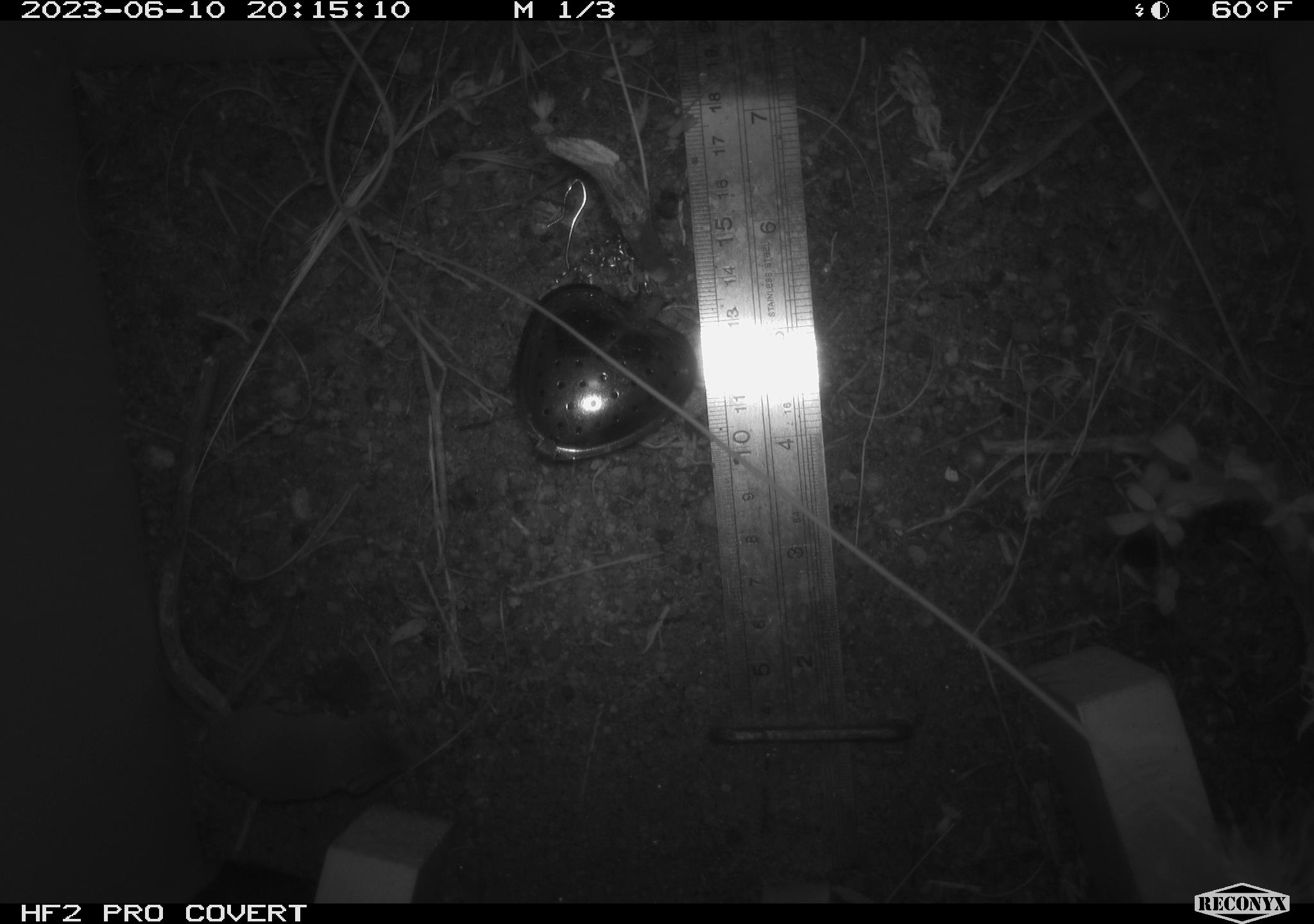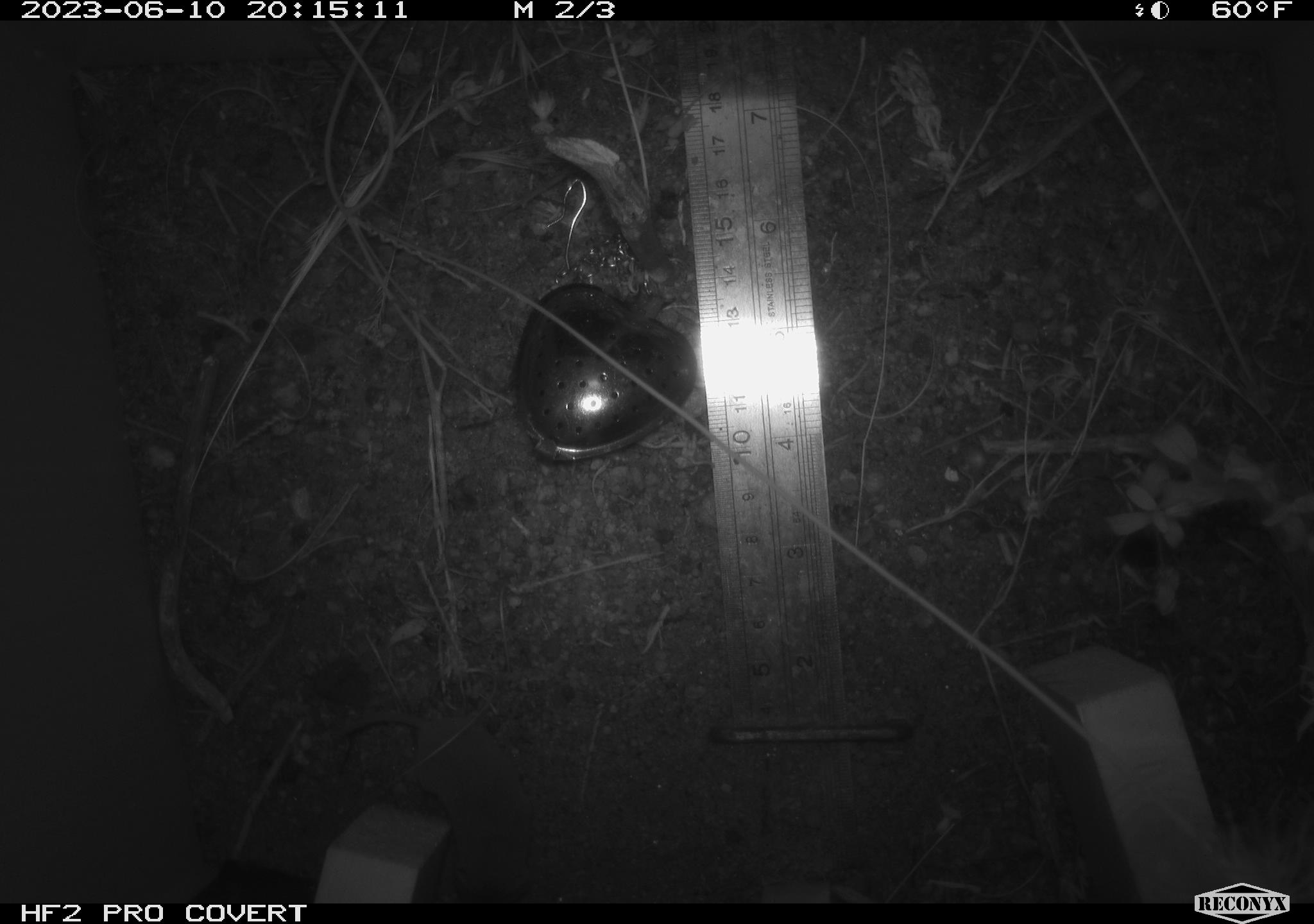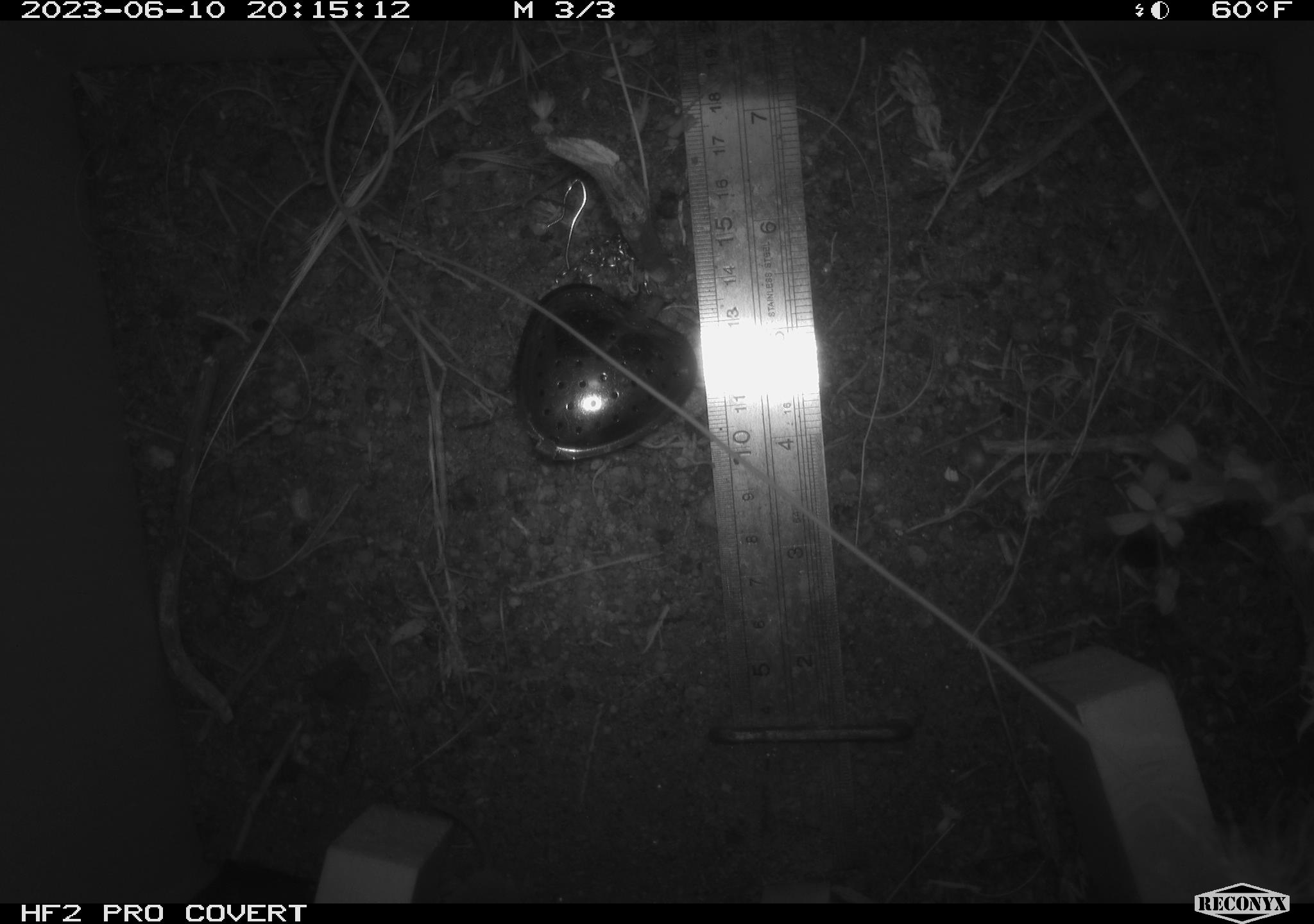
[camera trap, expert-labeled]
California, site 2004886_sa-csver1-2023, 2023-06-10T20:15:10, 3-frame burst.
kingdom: Animalia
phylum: Chordata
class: Mammalia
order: Eulipotyphla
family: Soricidae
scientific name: Soricidae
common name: shrews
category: soricidae family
Soricidae family (shrews) (Soricidae).